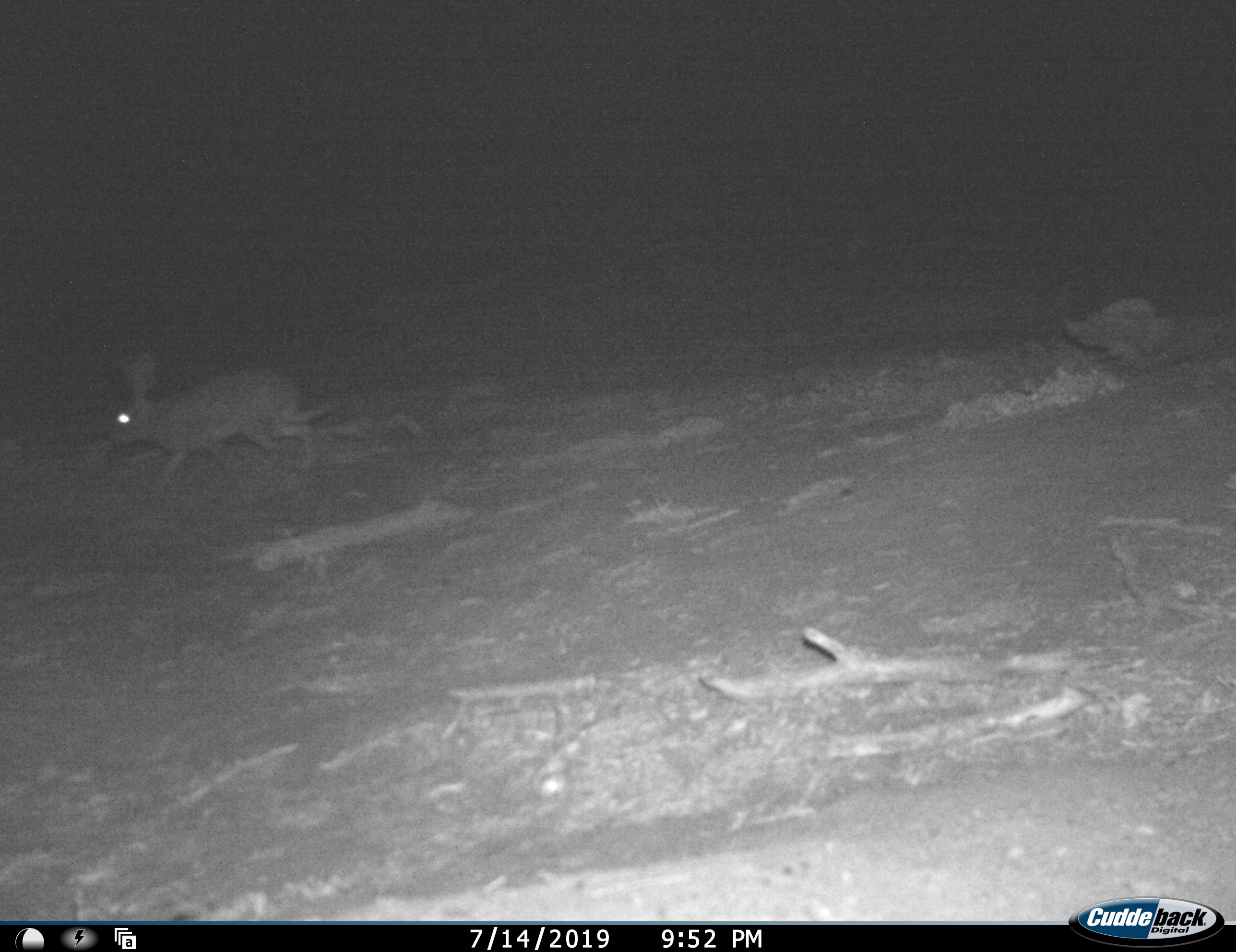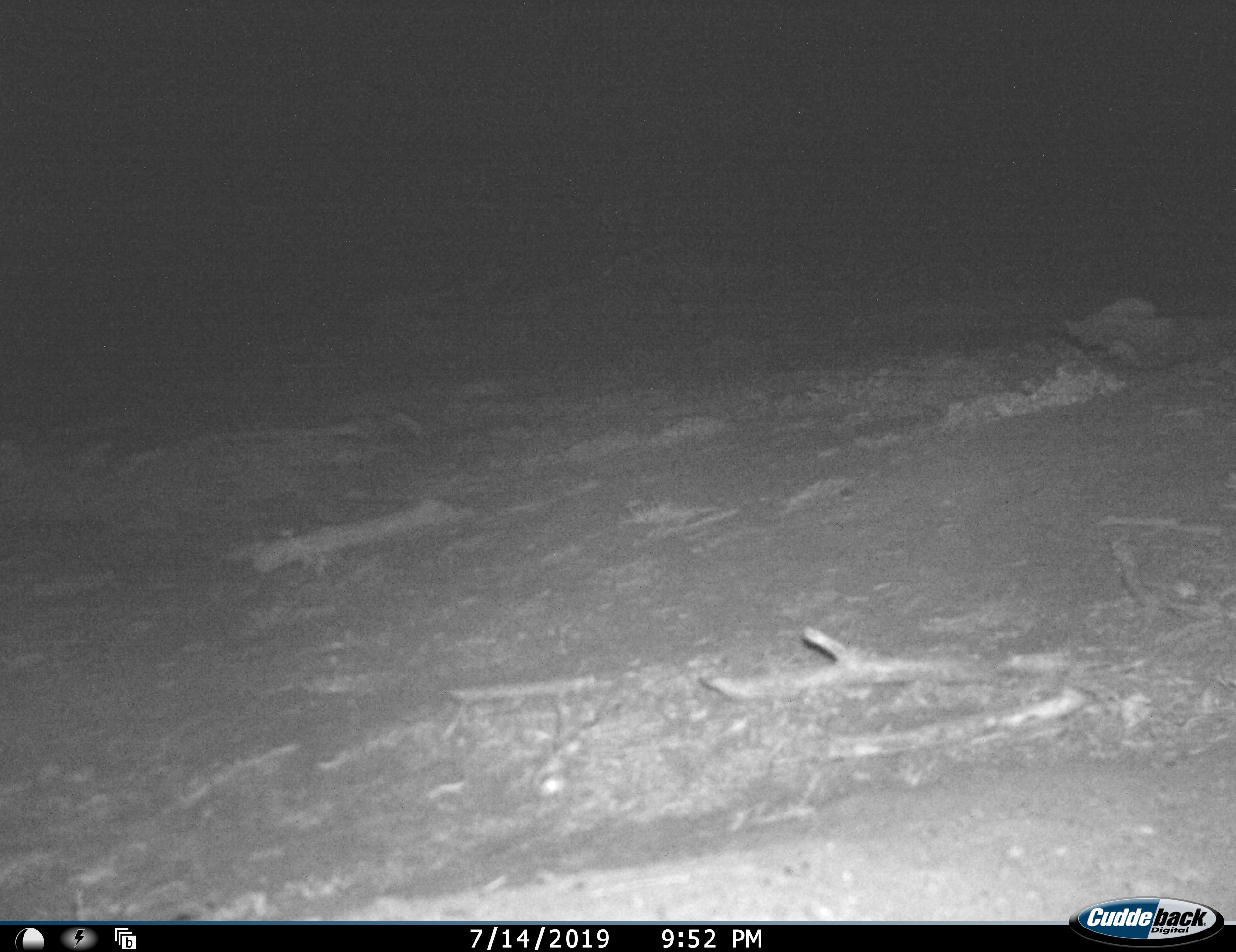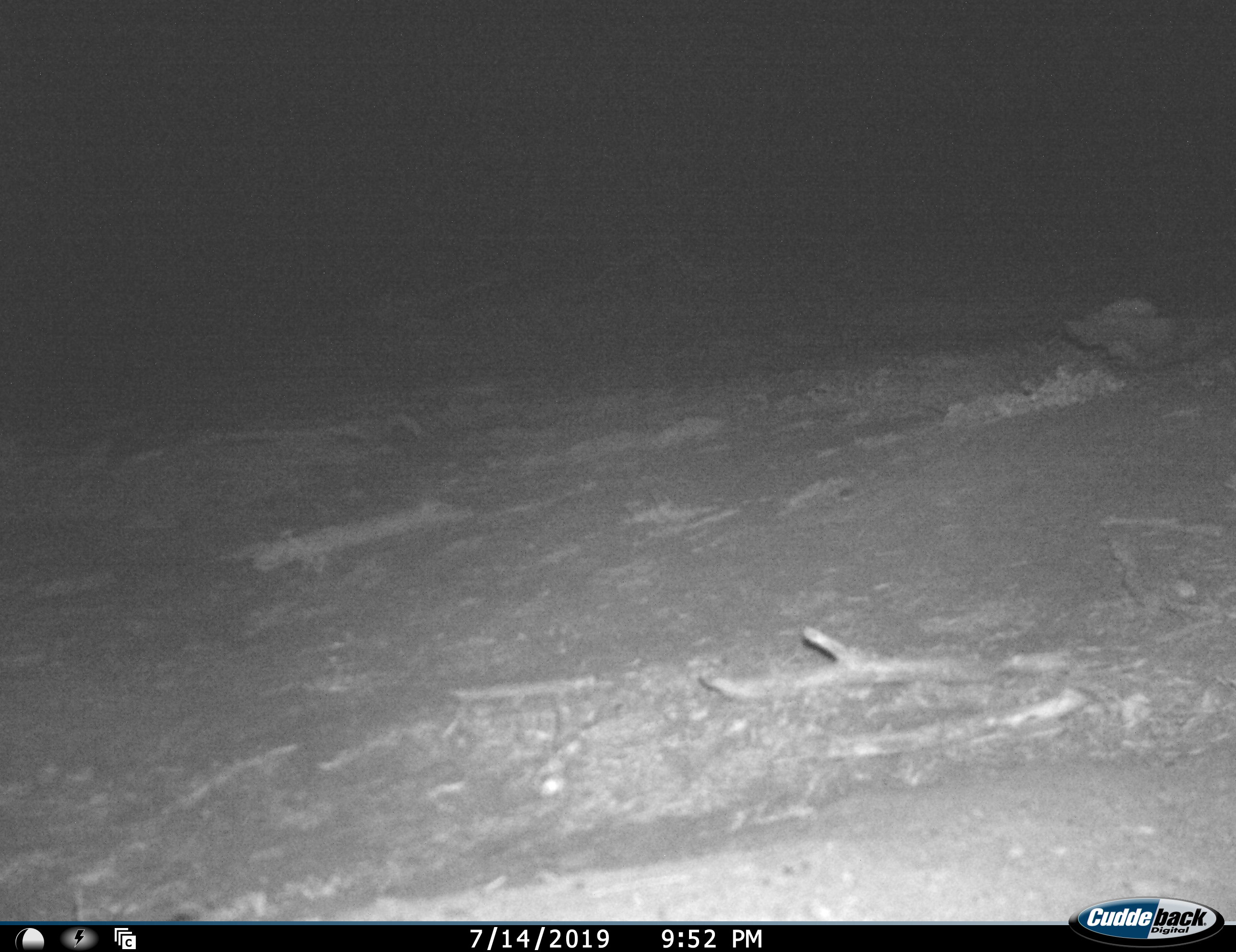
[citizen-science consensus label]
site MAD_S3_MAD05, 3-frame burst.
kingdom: Animalia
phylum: Chordata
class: Mammalia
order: Lagomorpha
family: Leporidae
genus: Lepus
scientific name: Lepus capensis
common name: cape hare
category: harecape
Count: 1.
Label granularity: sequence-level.